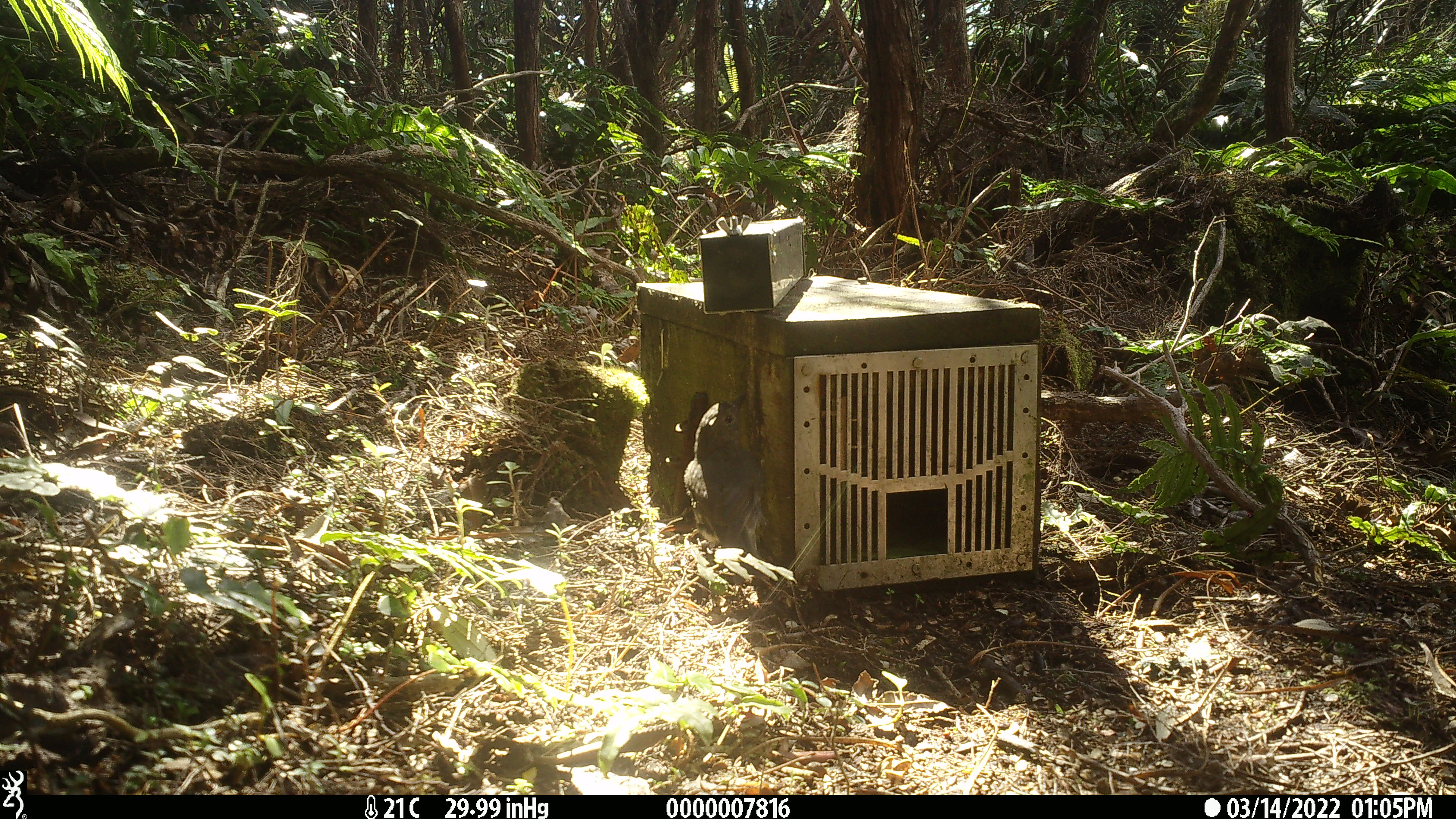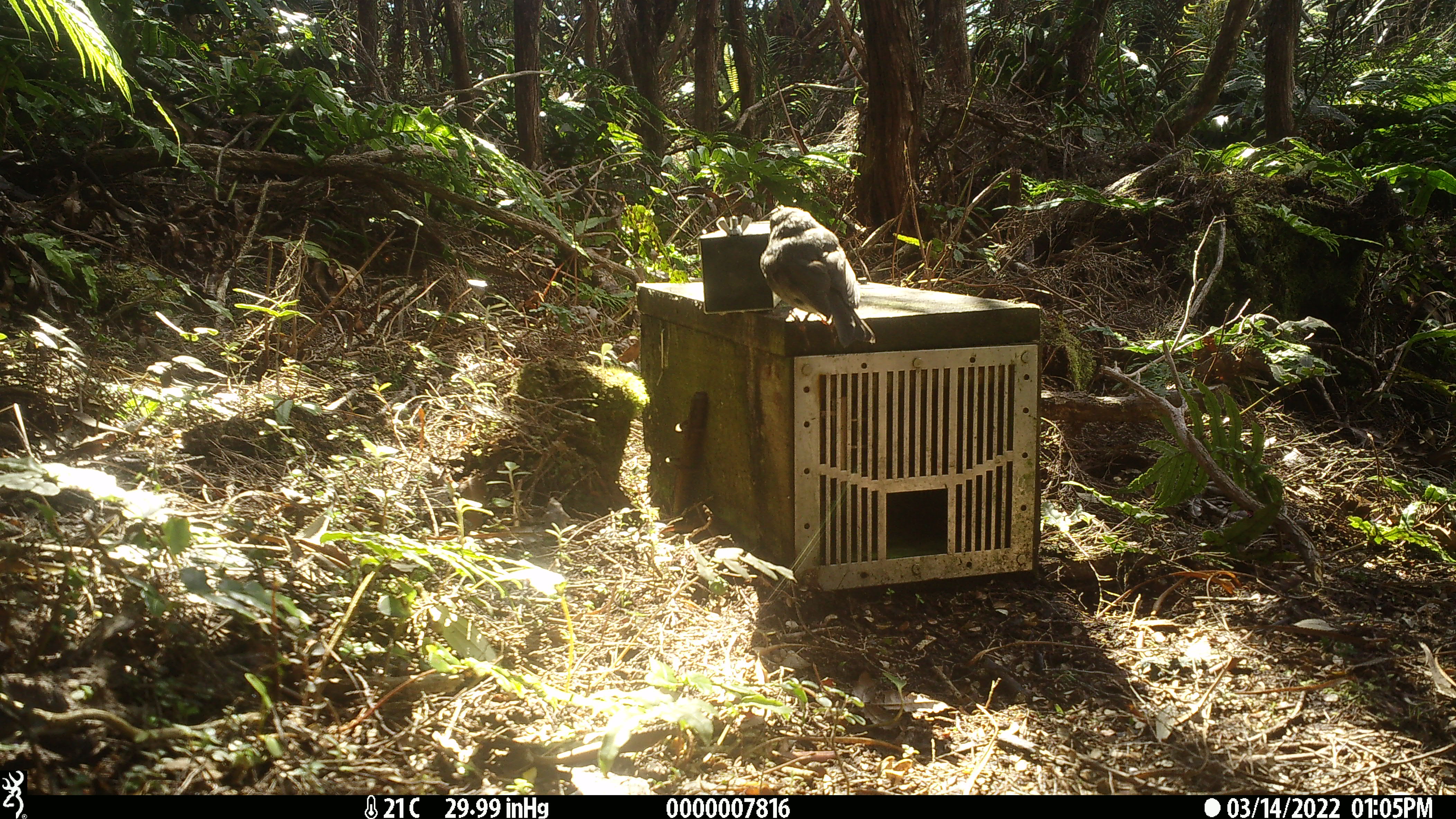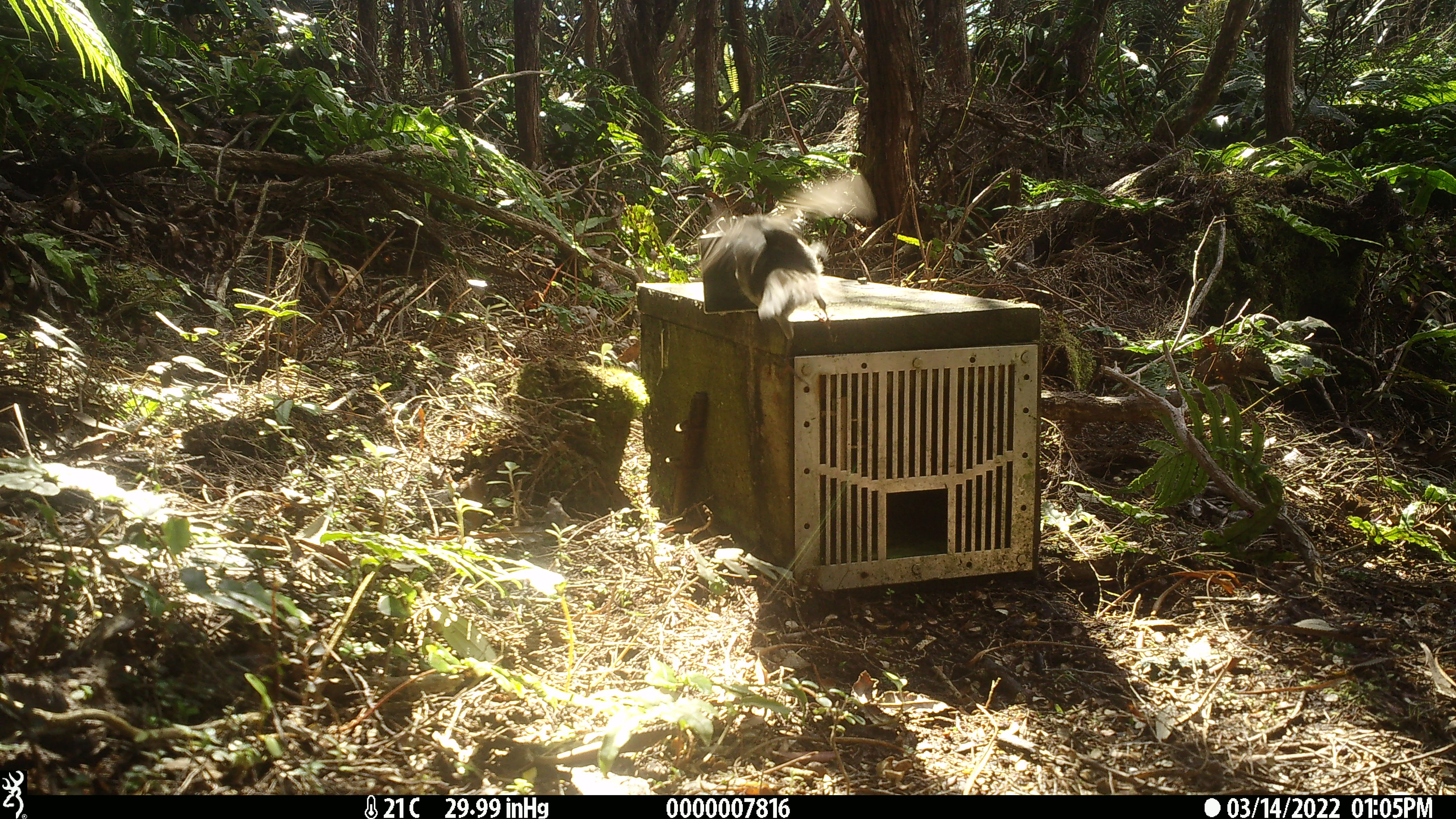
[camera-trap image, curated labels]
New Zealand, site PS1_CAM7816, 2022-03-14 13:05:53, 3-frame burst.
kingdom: Animalia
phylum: Chordata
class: Aves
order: Passeriformes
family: Petroicidae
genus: Petroica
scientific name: Petroica australis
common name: new zealand robin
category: robin